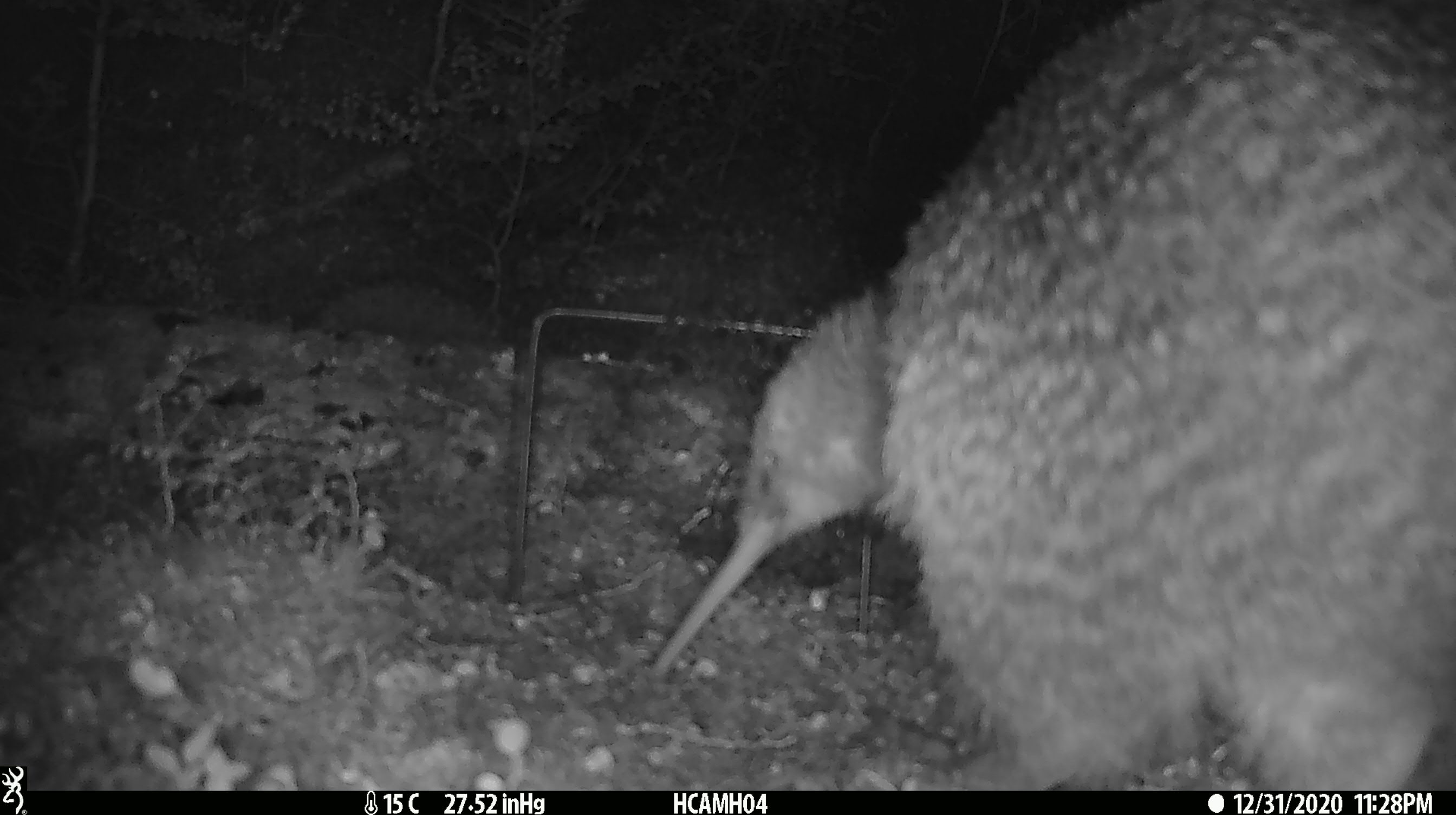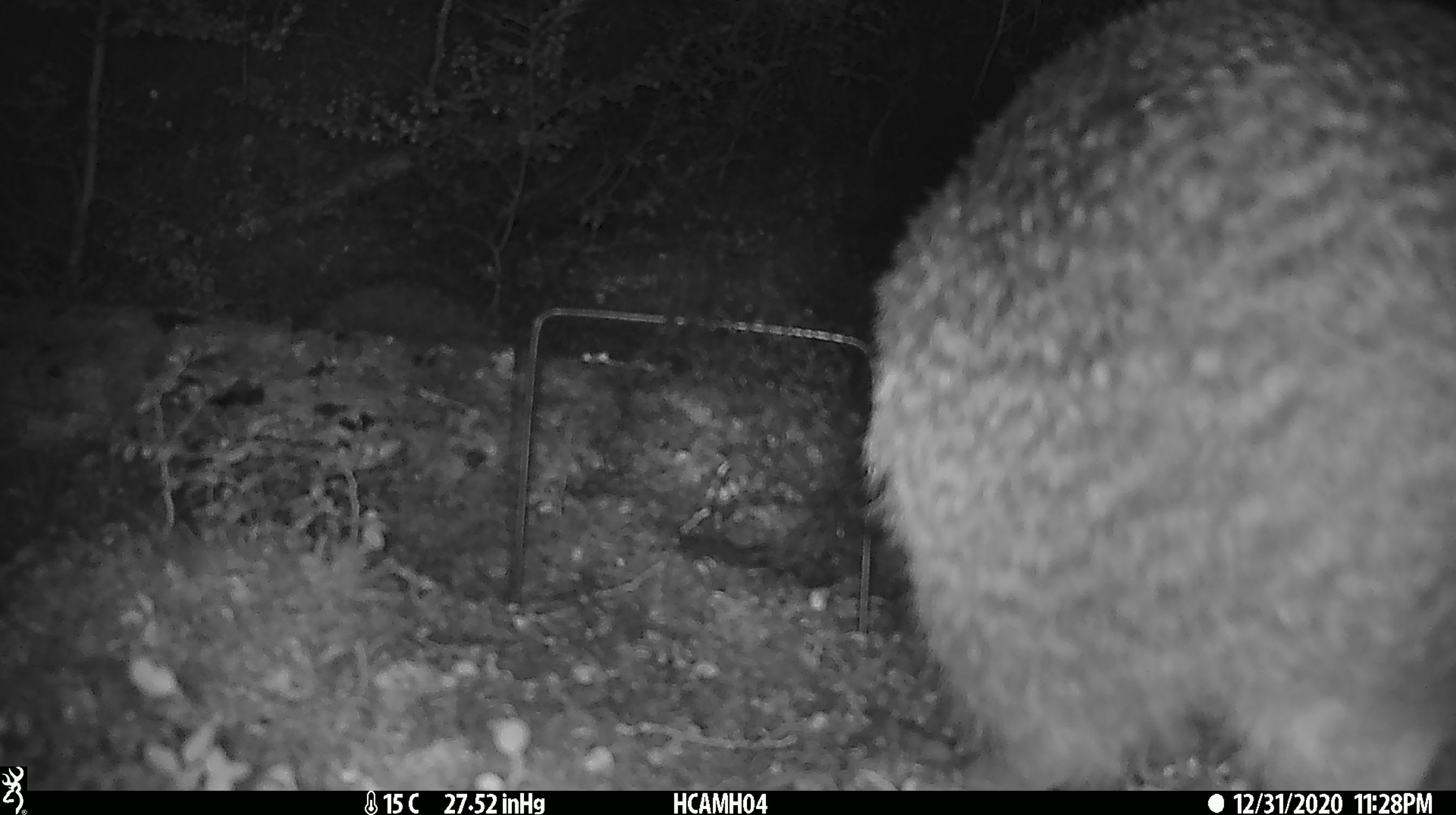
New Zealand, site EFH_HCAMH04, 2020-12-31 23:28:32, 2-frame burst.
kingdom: Animalia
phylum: Chordata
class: Aves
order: Apterygiformes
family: Apterygidae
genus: Apteryx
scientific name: Apteryx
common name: kiwi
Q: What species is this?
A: Kiwi (Apteryx).